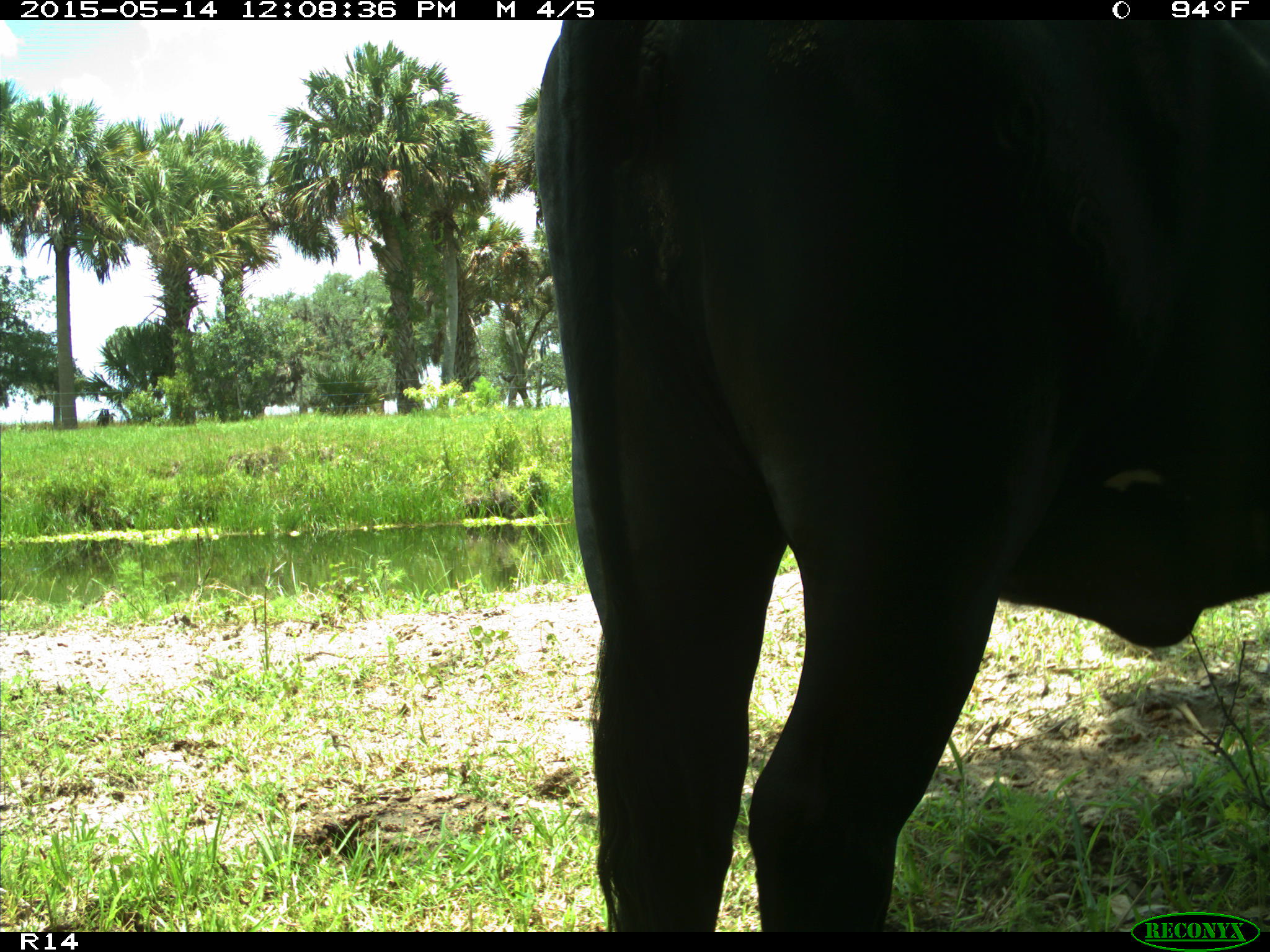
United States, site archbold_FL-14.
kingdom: Animalia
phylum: Chordata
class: Mammalia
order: Artiodactyla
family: Bovidae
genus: Bos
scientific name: Bos taurus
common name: domestic cow